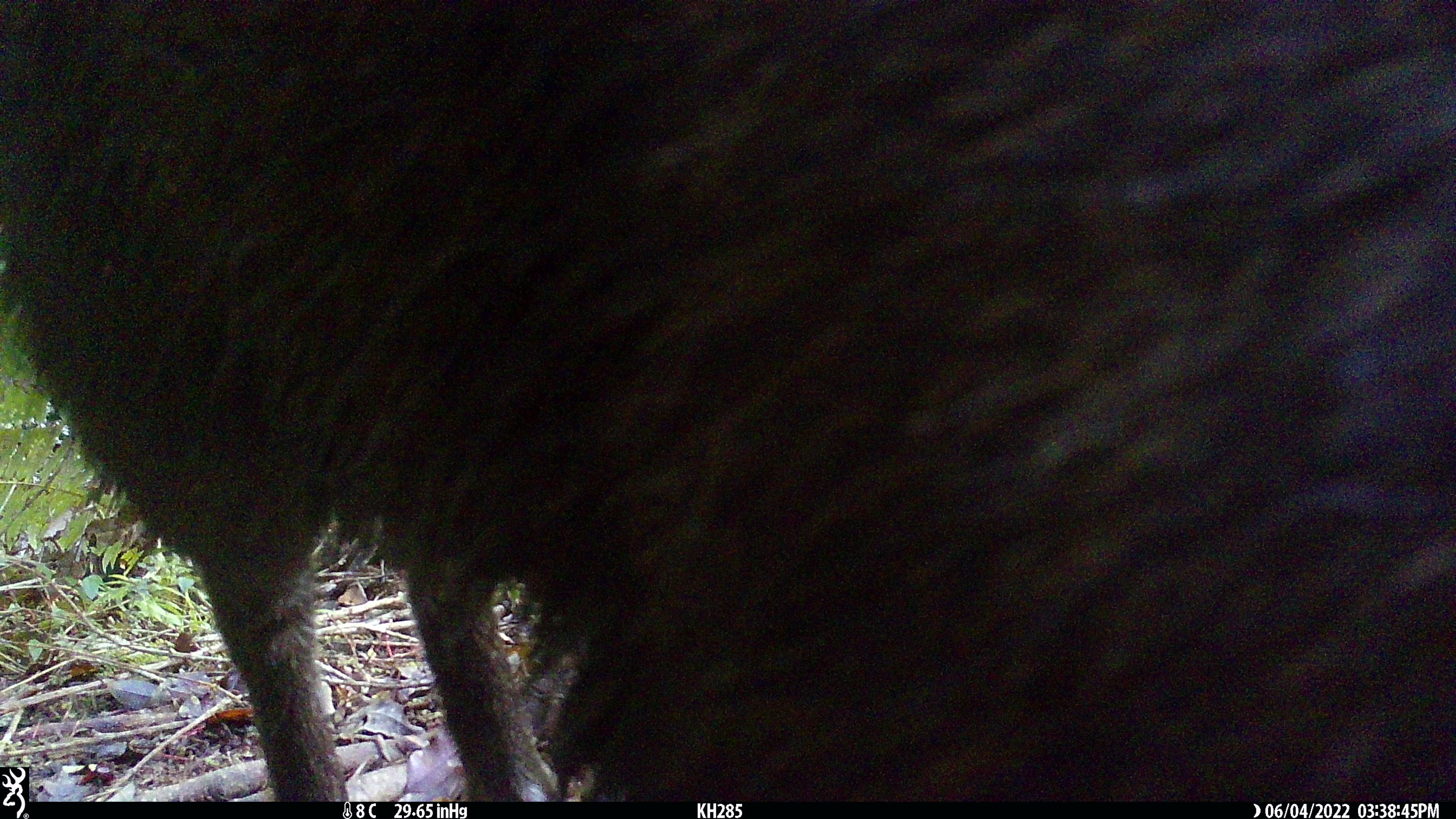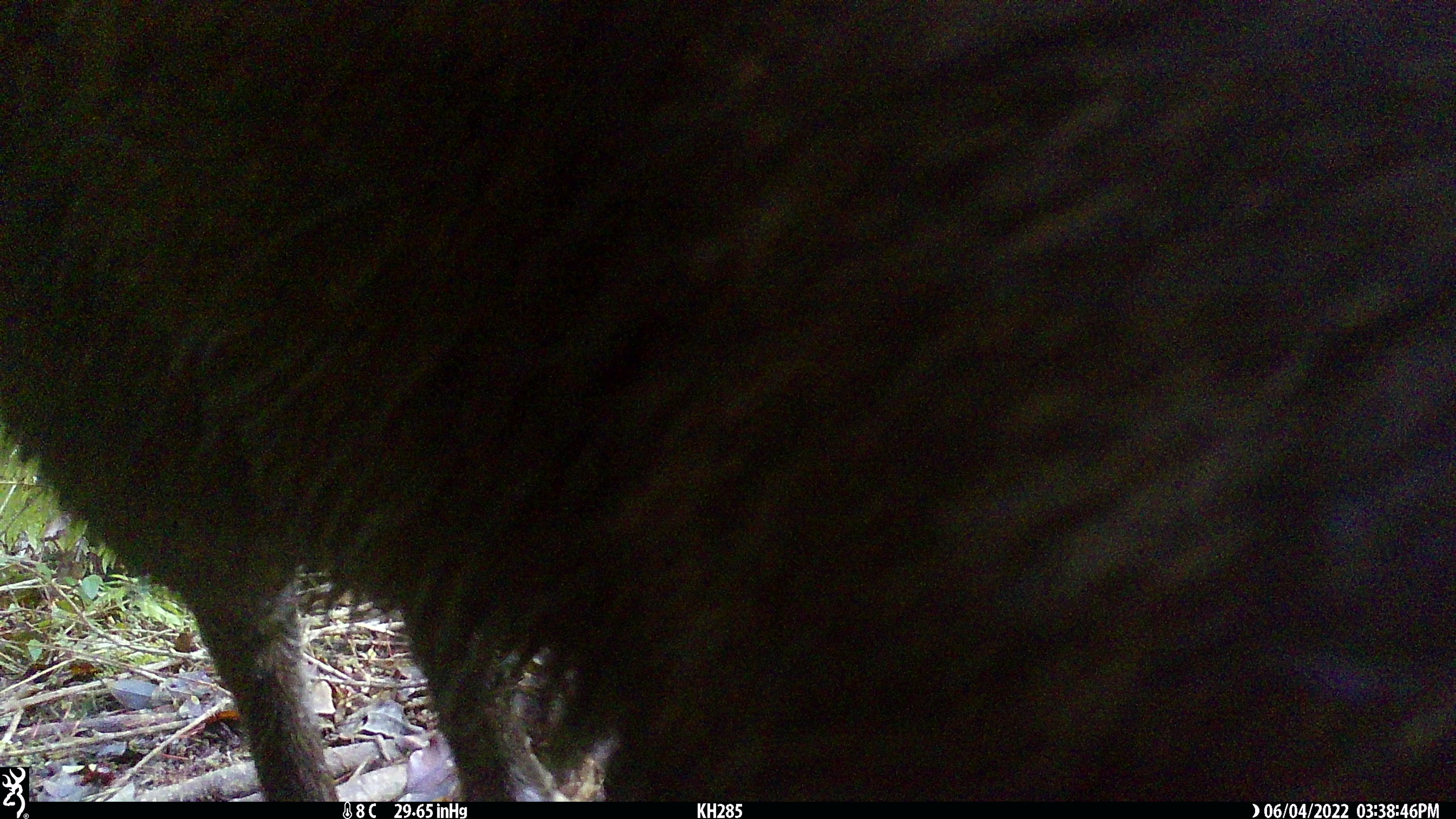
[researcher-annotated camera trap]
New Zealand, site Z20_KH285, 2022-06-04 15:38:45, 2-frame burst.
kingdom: Animalia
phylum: Chordata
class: Mammalia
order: Artiodactyla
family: Bovidae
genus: Rupicapra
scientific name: Rupicapra rupicapra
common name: alpine chamois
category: chamois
Chamois (alpine chamois) (Rupicapra rupicapra).